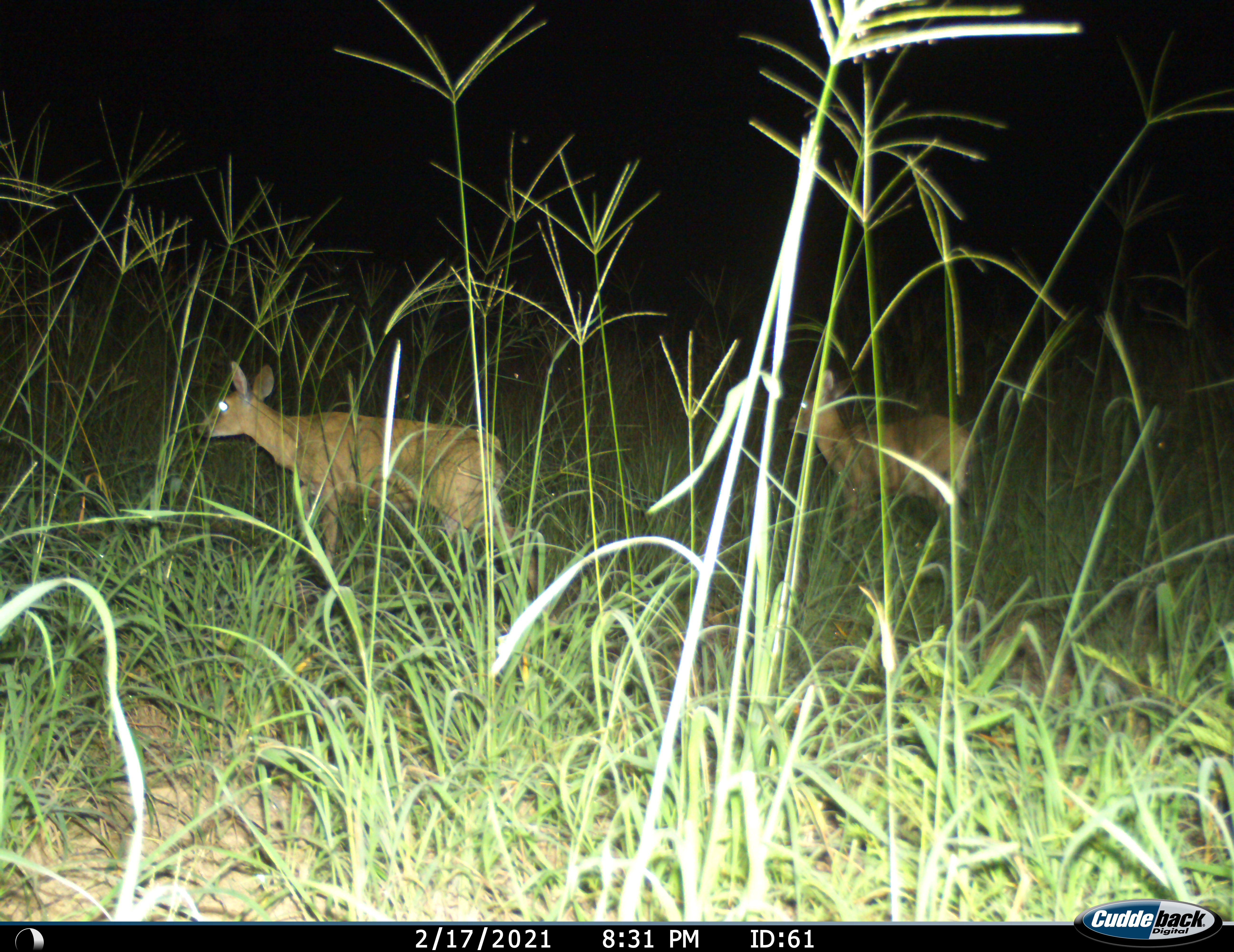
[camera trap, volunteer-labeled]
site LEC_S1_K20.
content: unidentified animal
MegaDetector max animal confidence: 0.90